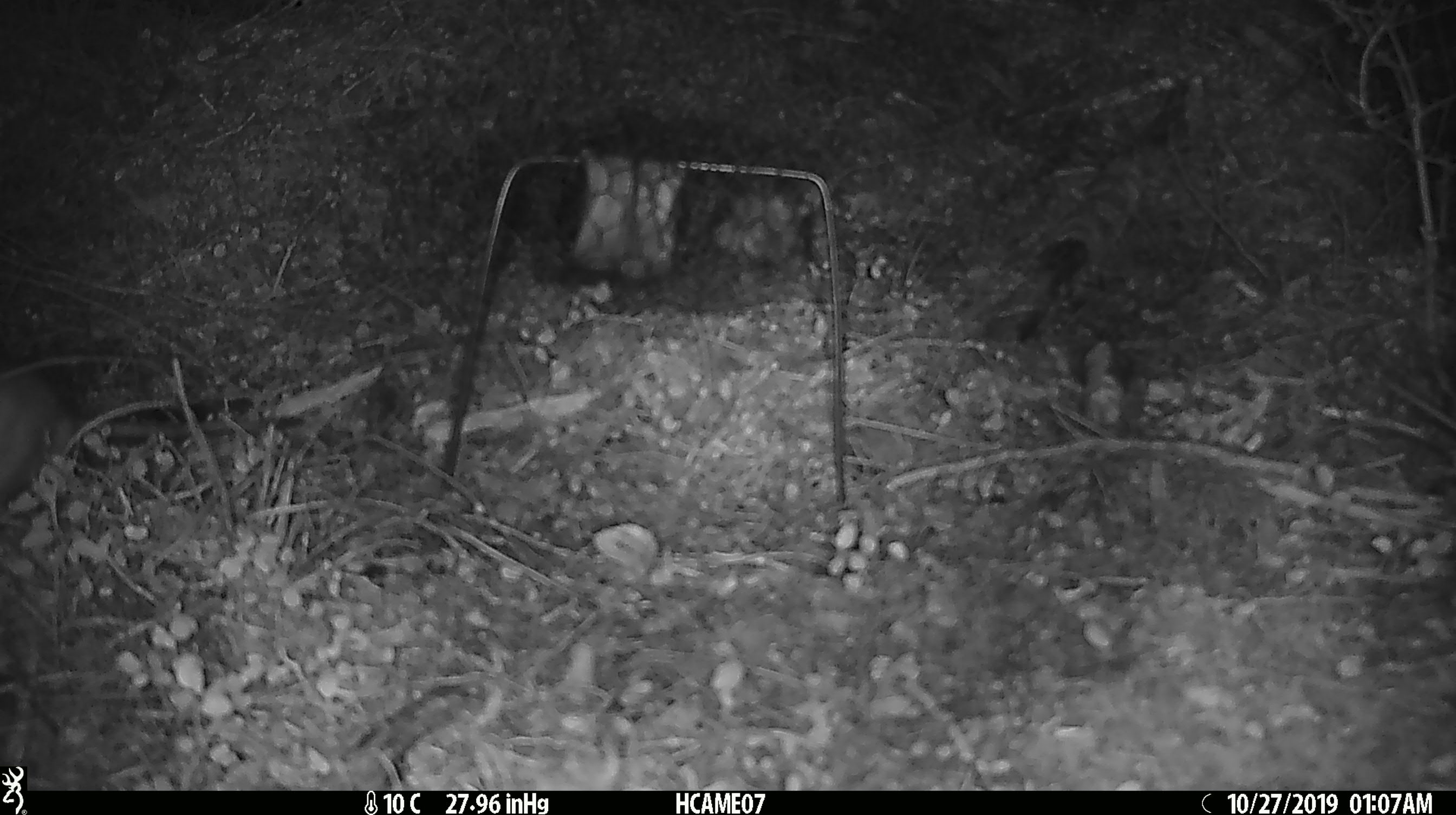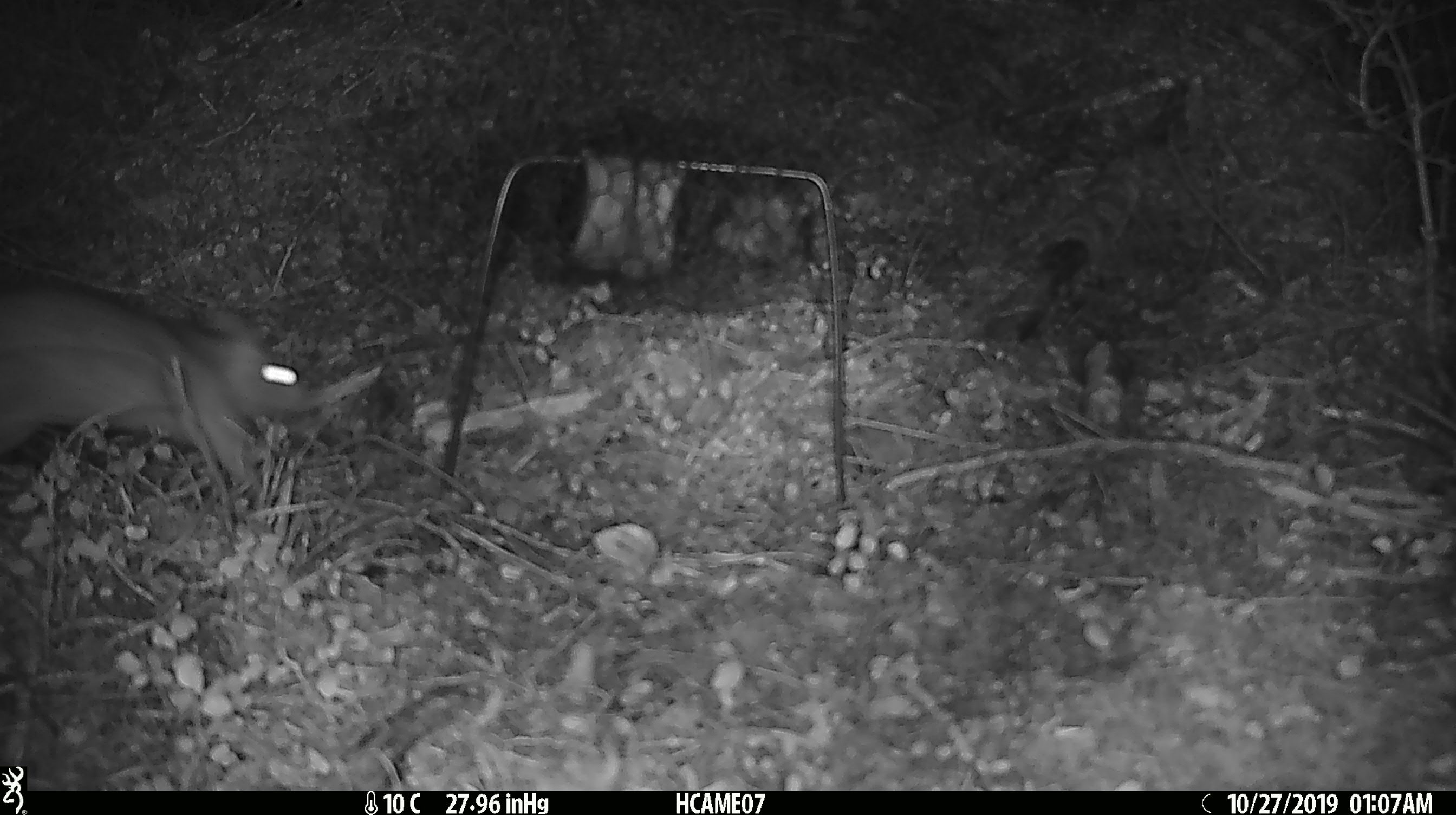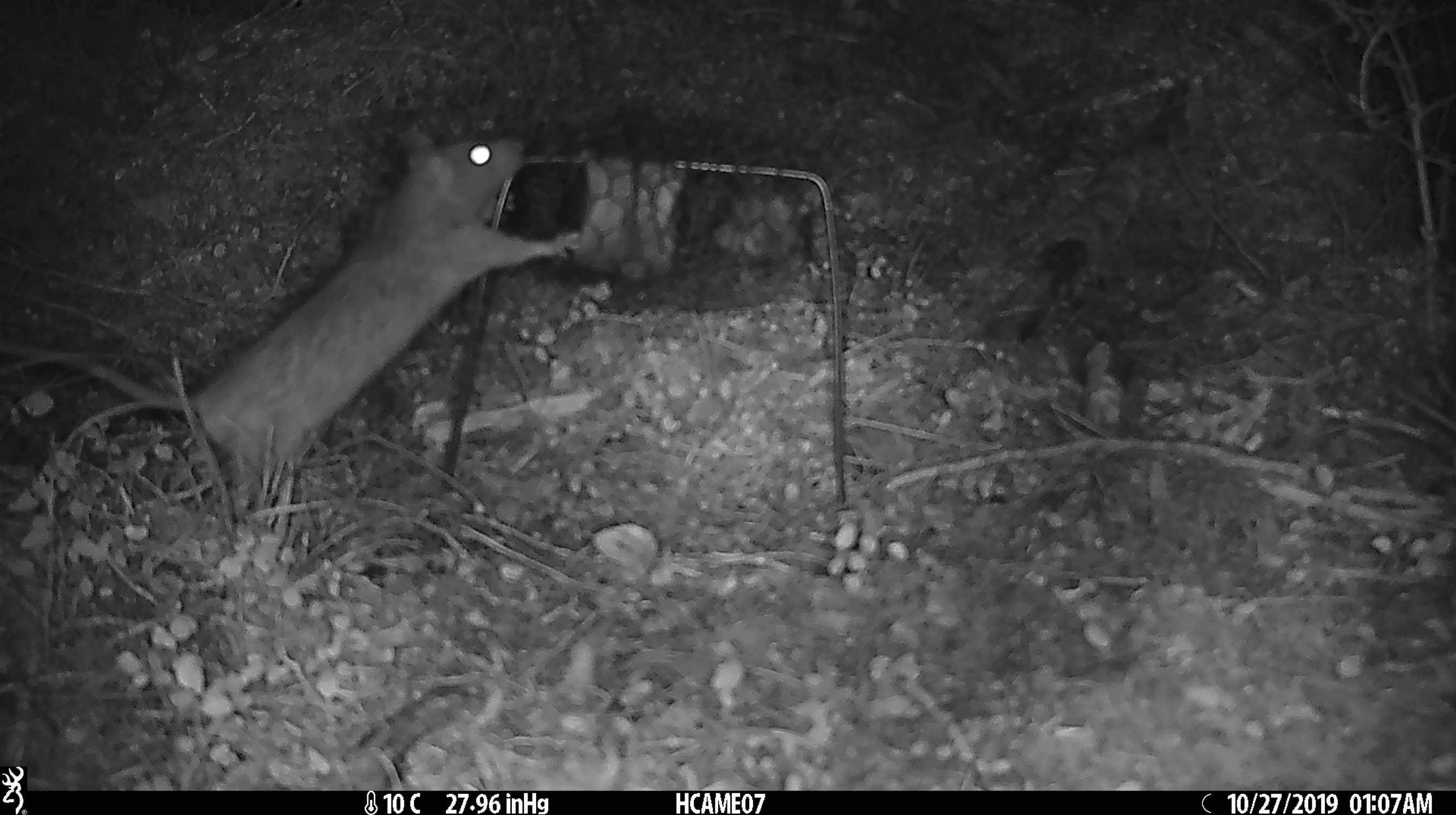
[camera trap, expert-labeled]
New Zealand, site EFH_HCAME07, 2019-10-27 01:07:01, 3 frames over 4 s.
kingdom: Animalia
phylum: Chordata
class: Mammalia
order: Rodentia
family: Muridae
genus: Rattus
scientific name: Rattus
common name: rat